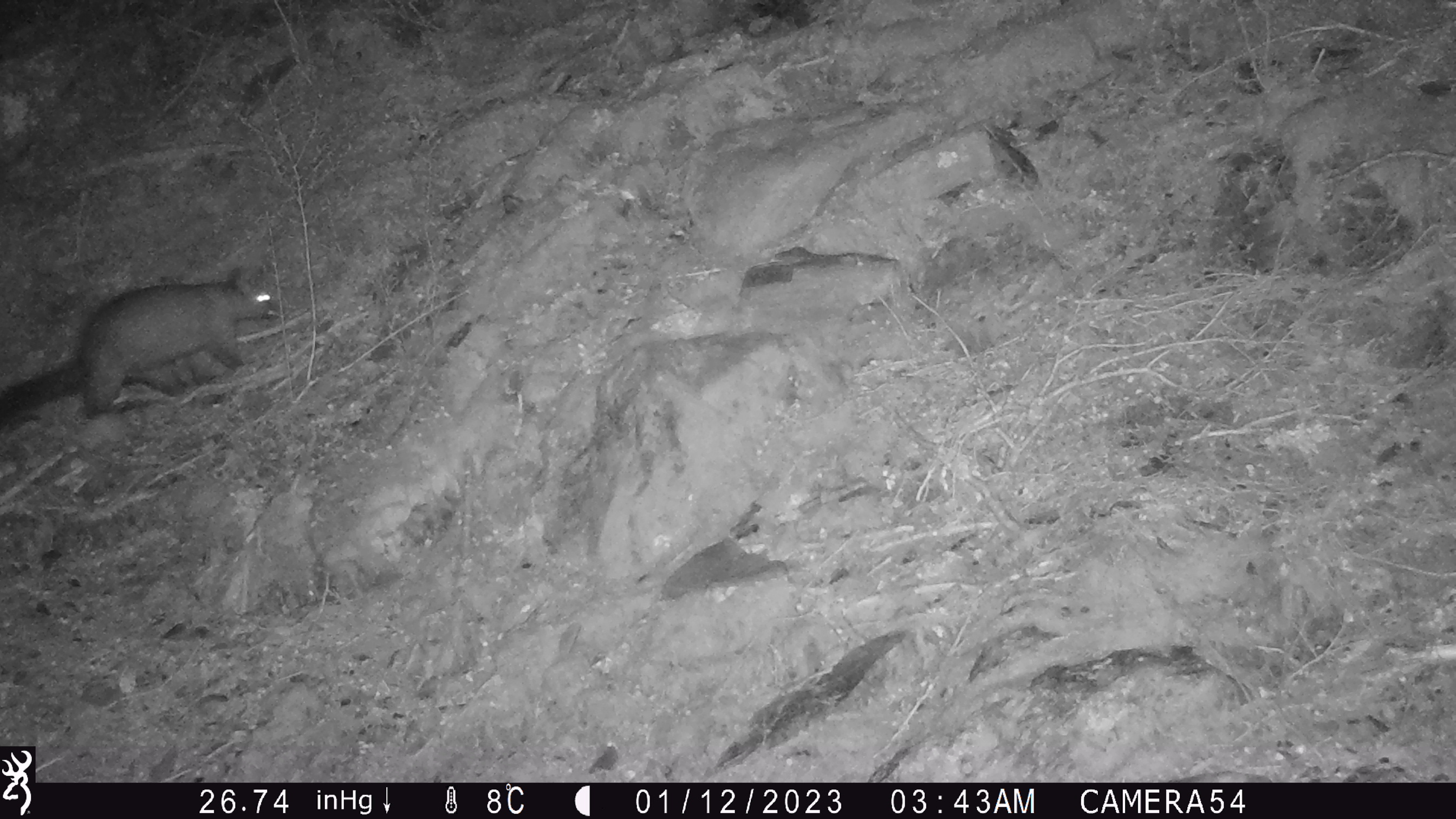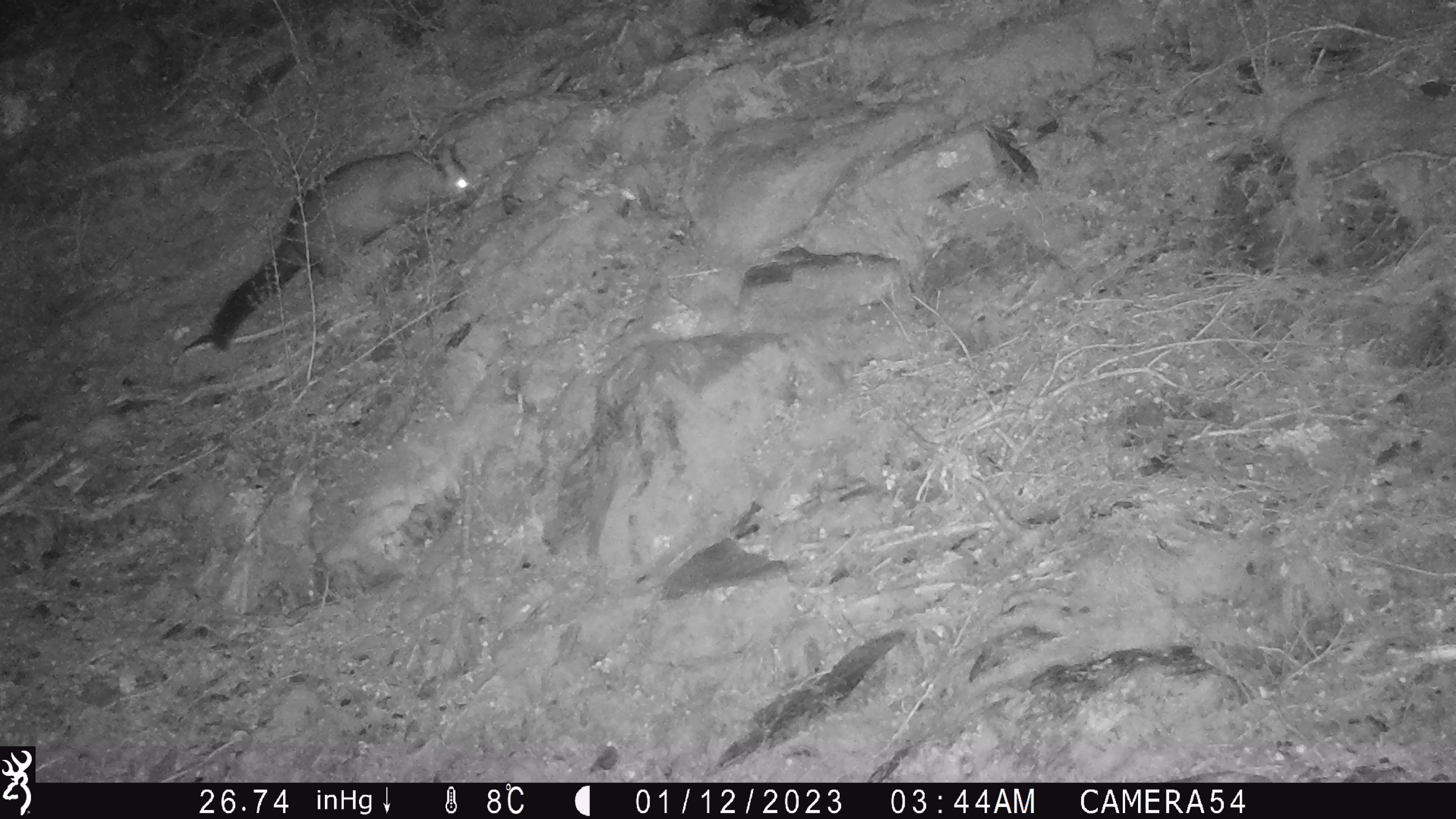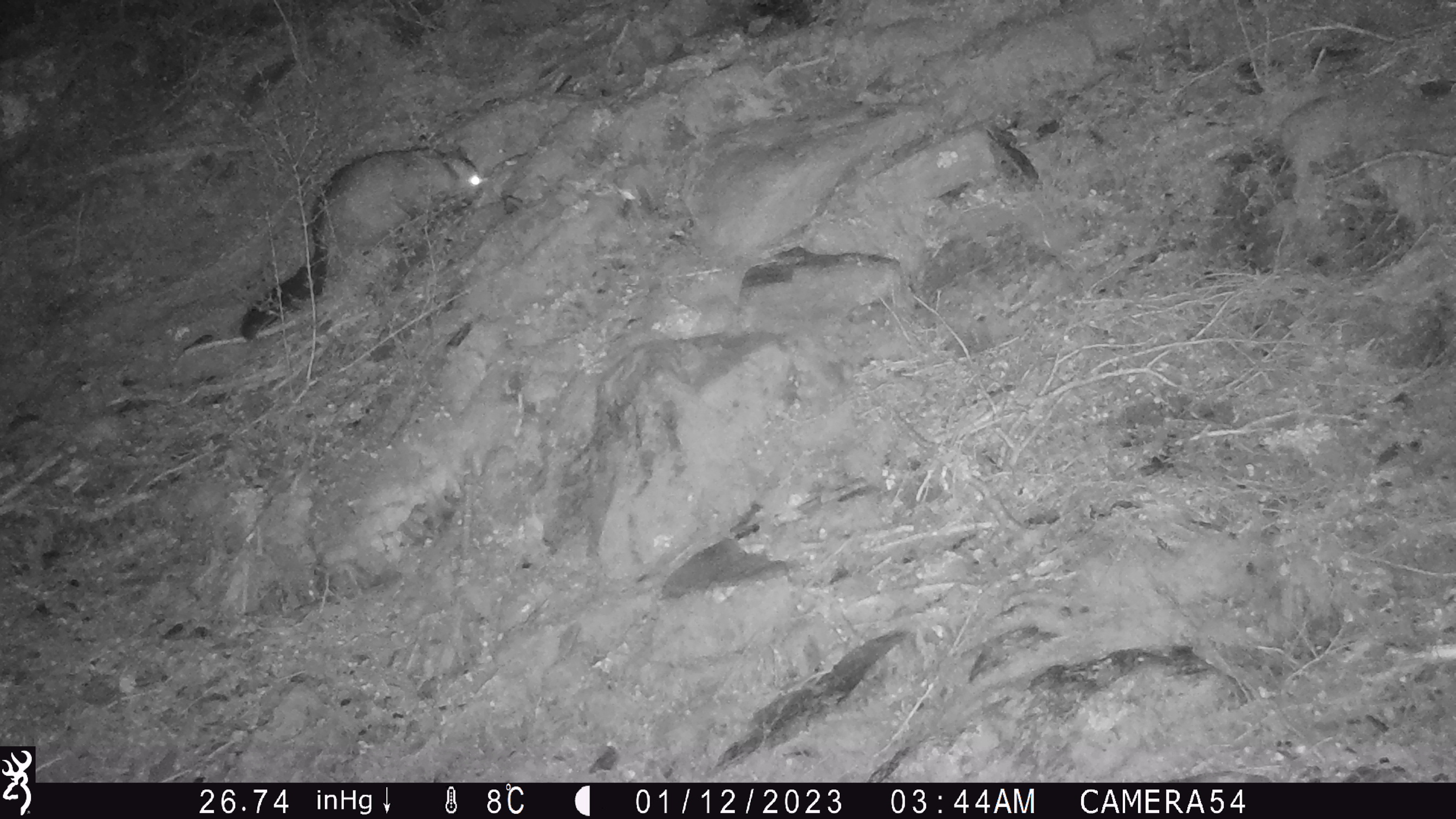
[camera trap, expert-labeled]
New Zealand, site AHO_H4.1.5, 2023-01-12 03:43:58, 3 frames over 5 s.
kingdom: Animalia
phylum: Chordata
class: Mammalia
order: Diprotodontia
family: Phalangeridae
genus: Trichosurus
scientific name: Trichosurus vulpecula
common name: common brushtail possum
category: possum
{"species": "possum (common brushtail possum) (Trichosurus vulpecula)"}